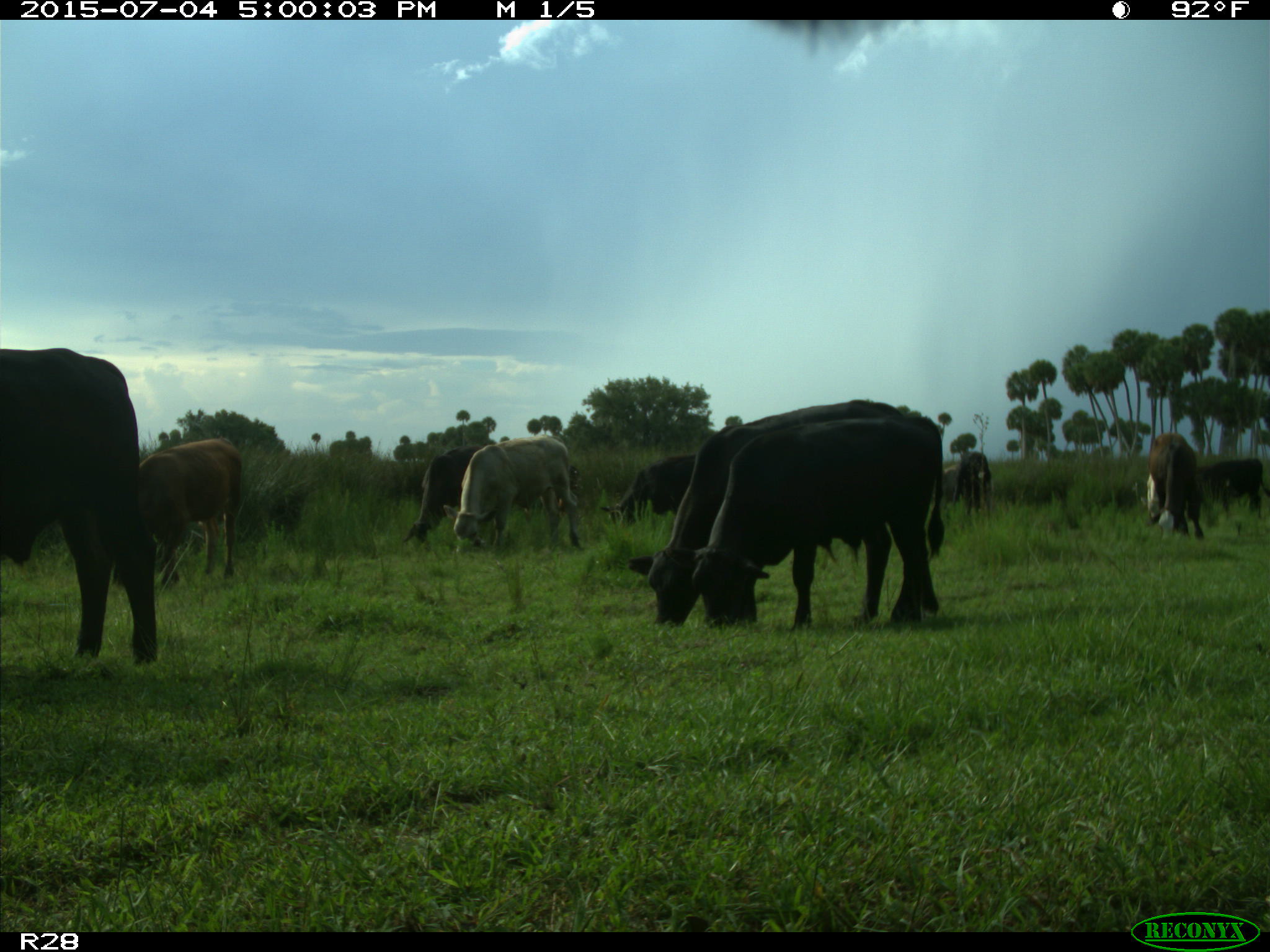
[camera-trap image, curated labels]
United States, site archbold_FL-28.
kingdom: Animalia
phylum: Chordata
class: Mammalia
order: Artiodactyla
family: Bovidae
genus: Bos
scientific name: Bos taurus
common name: domestic cow